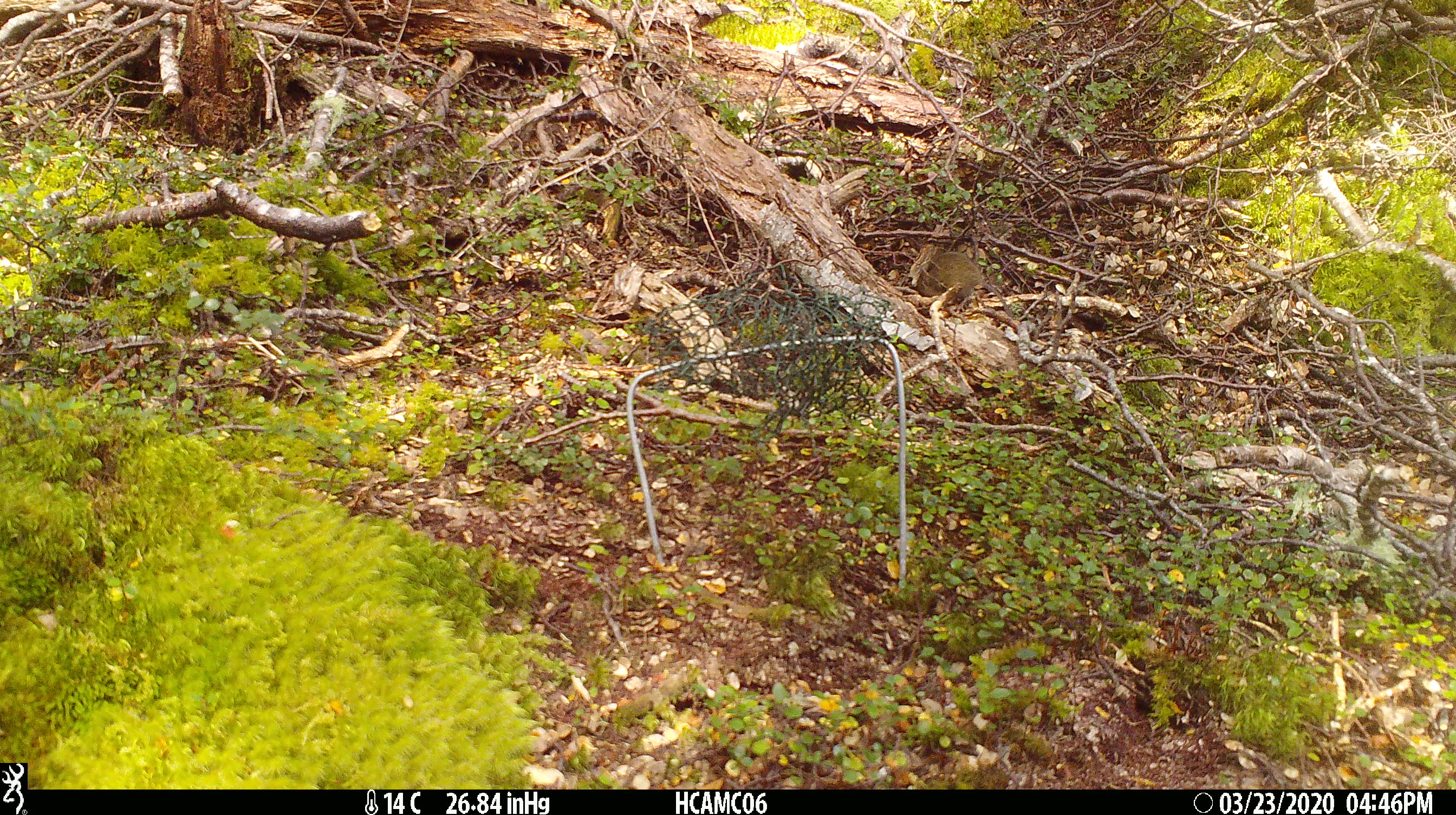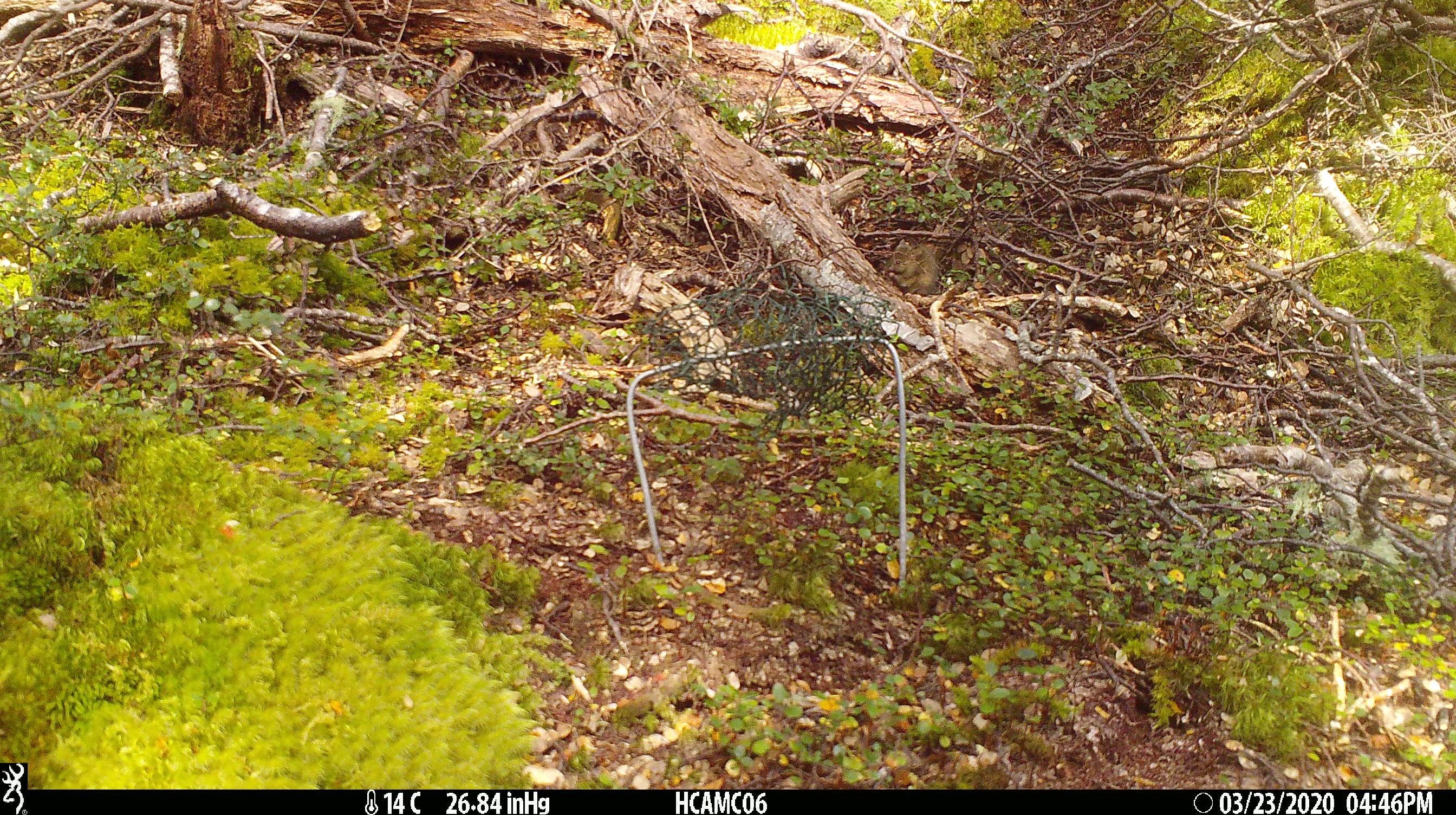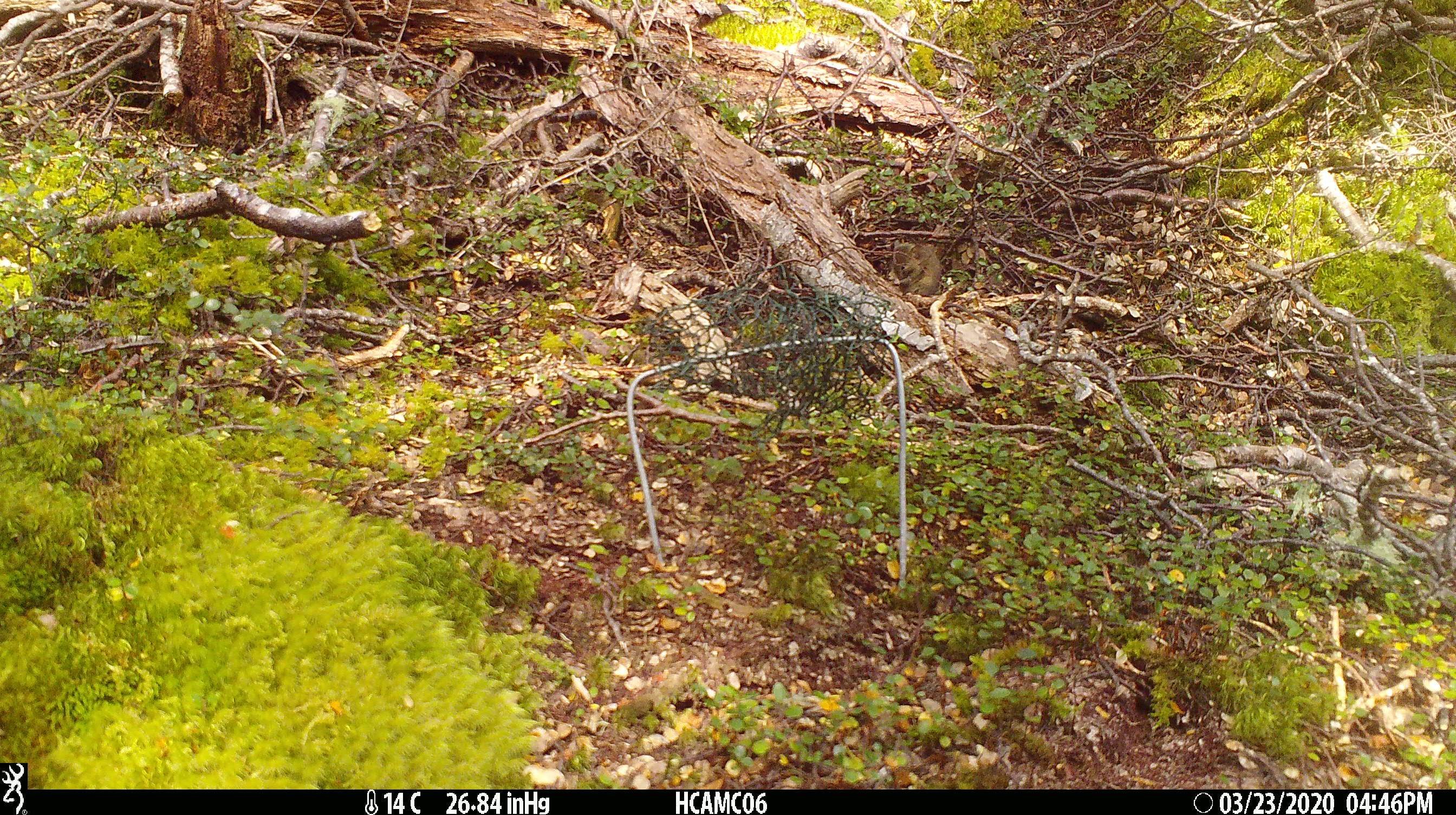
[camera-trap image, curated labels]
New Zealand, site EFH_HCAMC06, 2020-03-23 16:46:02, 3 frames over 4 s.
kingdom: Animalia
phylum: Chordata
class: Mammalia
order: Rodentia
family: Muridae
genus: Mus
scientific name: Mus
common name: mouse